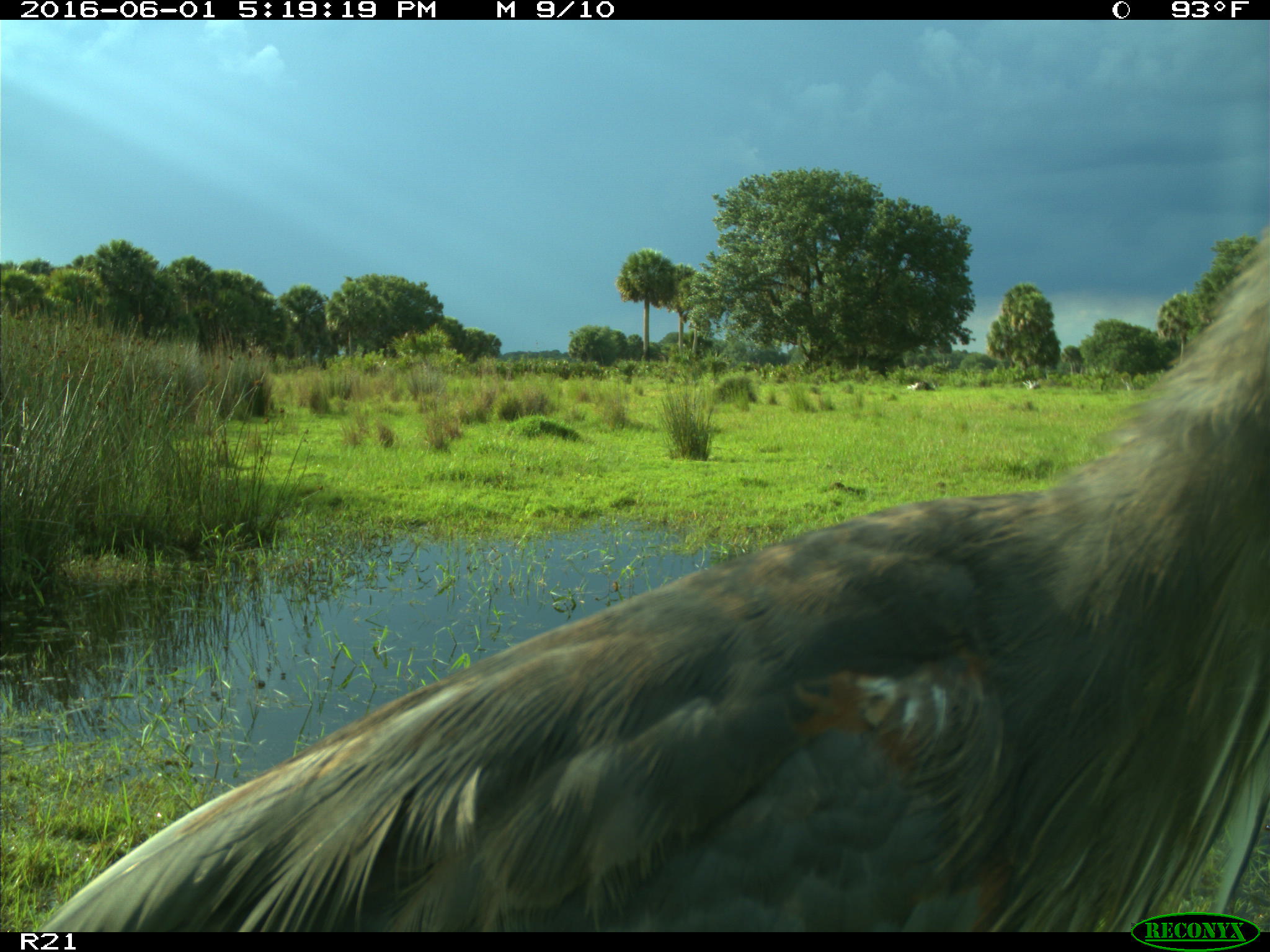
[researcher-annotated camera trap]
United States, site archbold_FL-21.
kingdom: Animalia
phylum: Chordata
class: Aves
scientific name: Aves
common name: birds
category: unidentified bird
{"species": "unidentified bird (birds) (Aves)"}